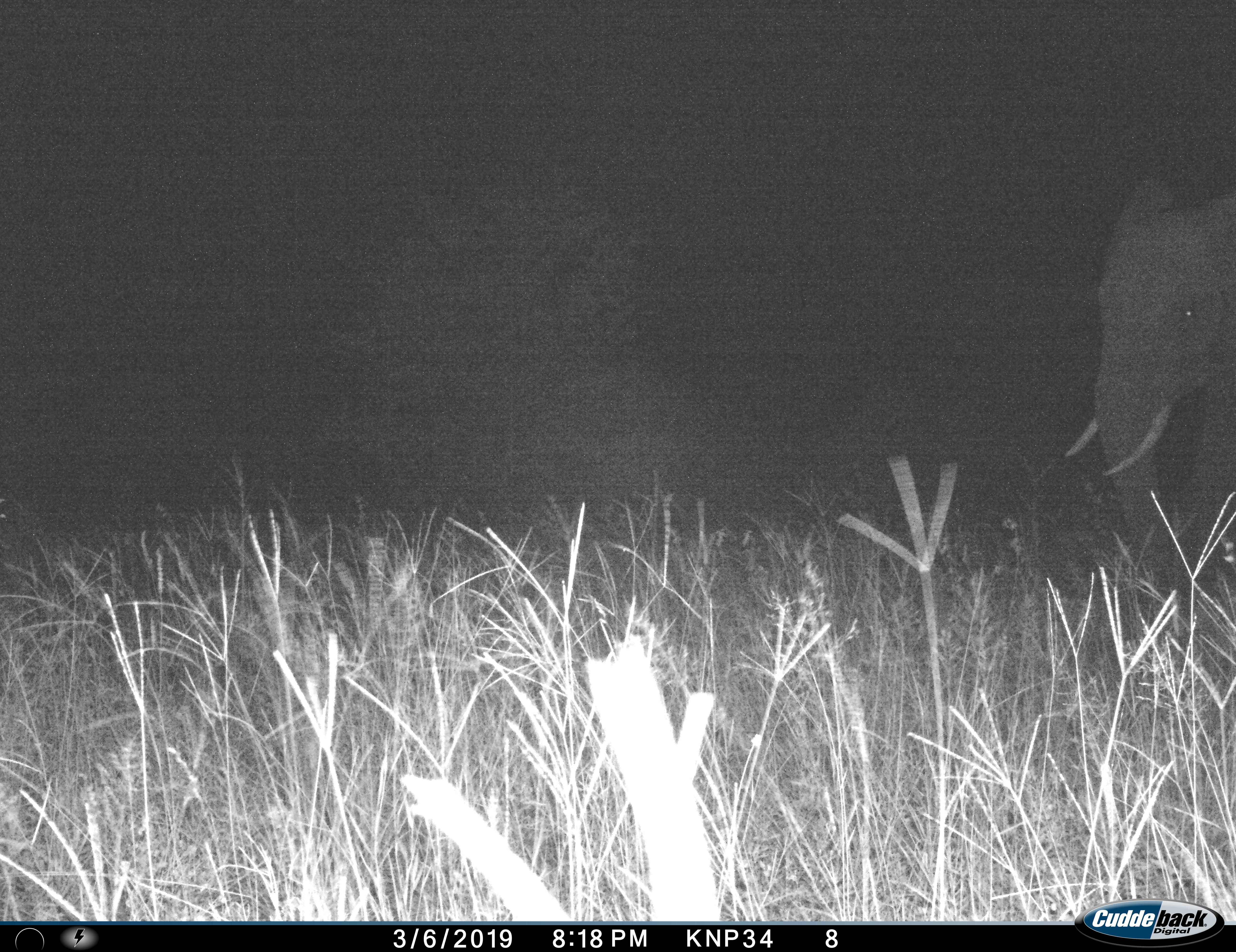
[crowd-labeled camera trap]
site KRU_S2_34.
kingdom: Animalia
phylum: Chordata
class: Mammalia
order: Proboscidea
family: Elephantidae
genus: Loxodonta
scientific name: Loxodonta africana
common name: african bush elephant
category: elephant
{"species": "elephant (african bush elephant) (Loxodonta africana)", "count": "1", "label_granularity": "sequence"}